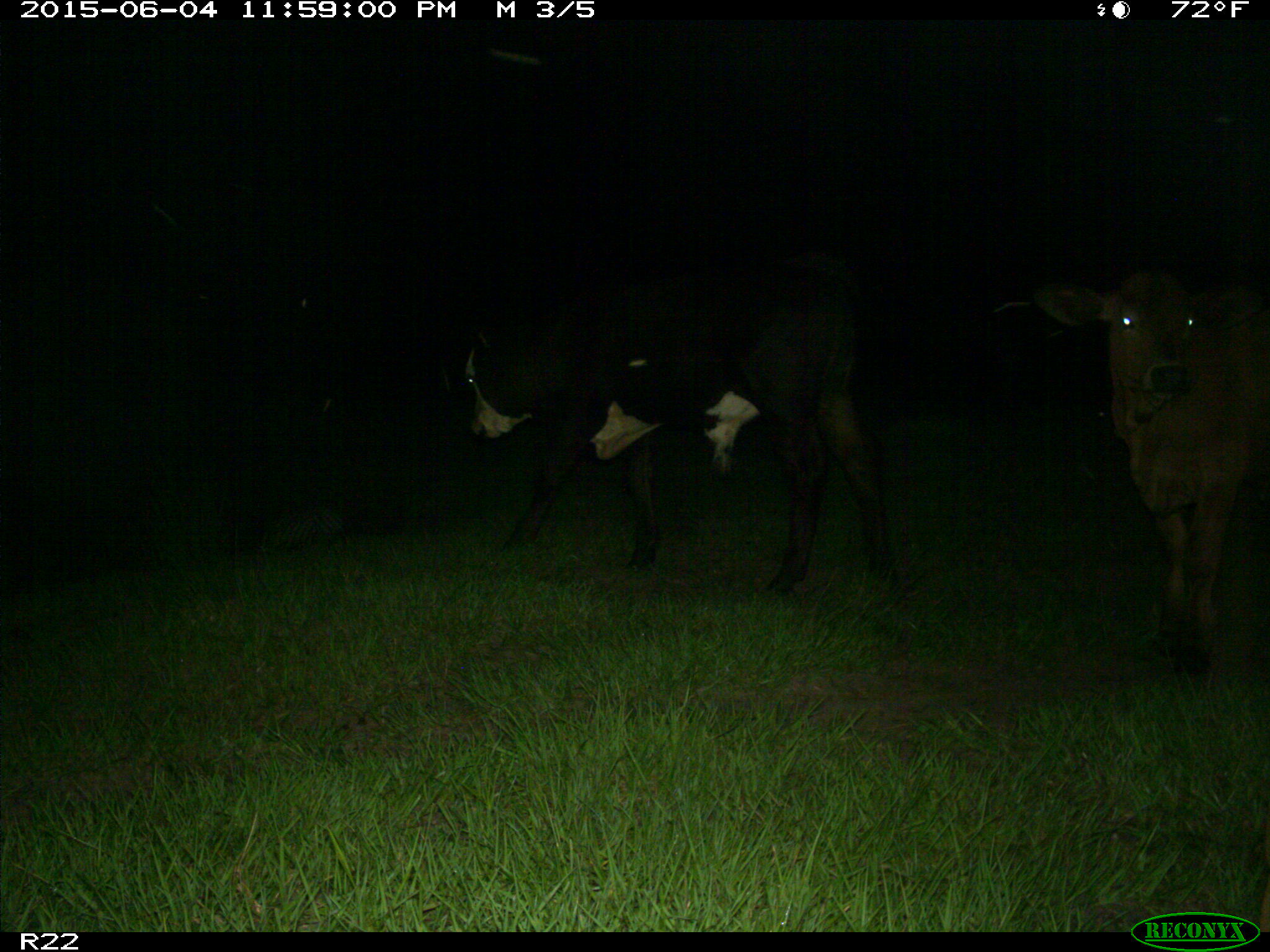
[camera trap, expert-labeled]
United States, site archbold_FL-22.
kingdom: Animalia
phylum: Chordata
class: Mammalia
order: Artiodactyla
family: Bovidae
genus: Bos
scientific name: Bos taurus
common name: domestic cow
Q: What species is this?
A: Bos taurus (domestic cow).